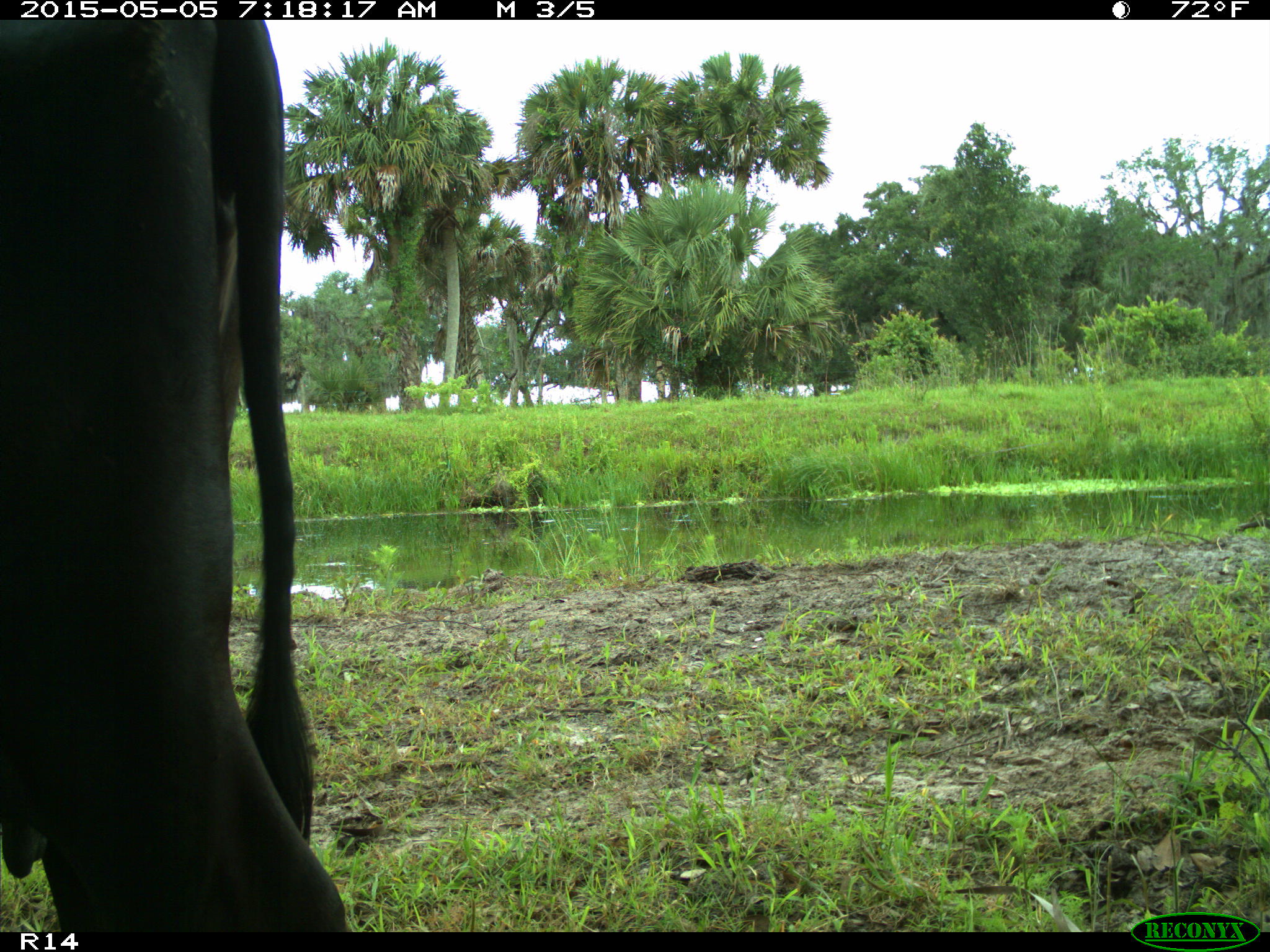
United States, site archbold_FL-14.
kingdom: Animalia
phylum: Chordata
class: Mammalia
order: Artiodactyla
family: Bovidae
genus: Bos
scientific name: Bos taurus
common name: domestic cow